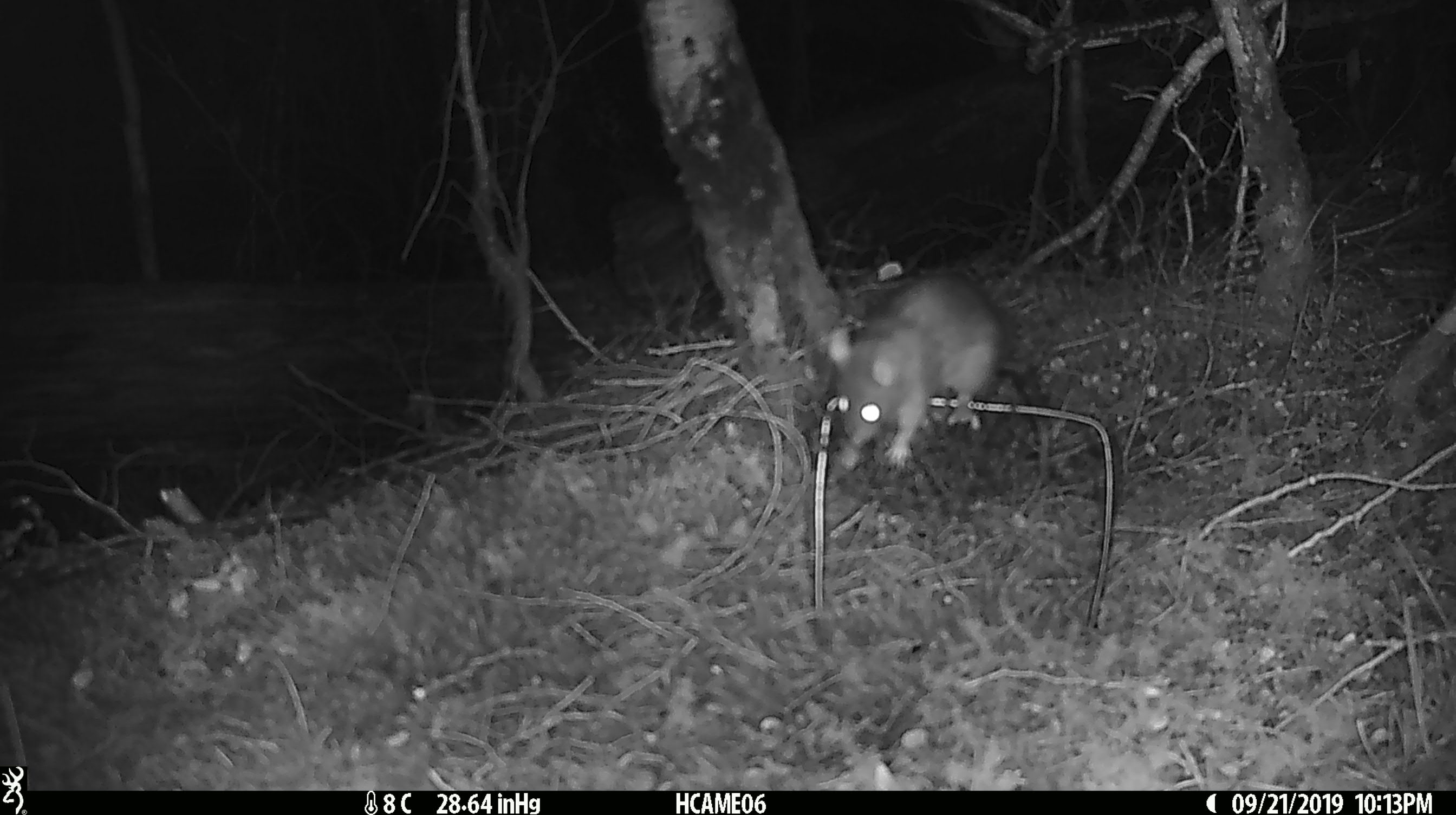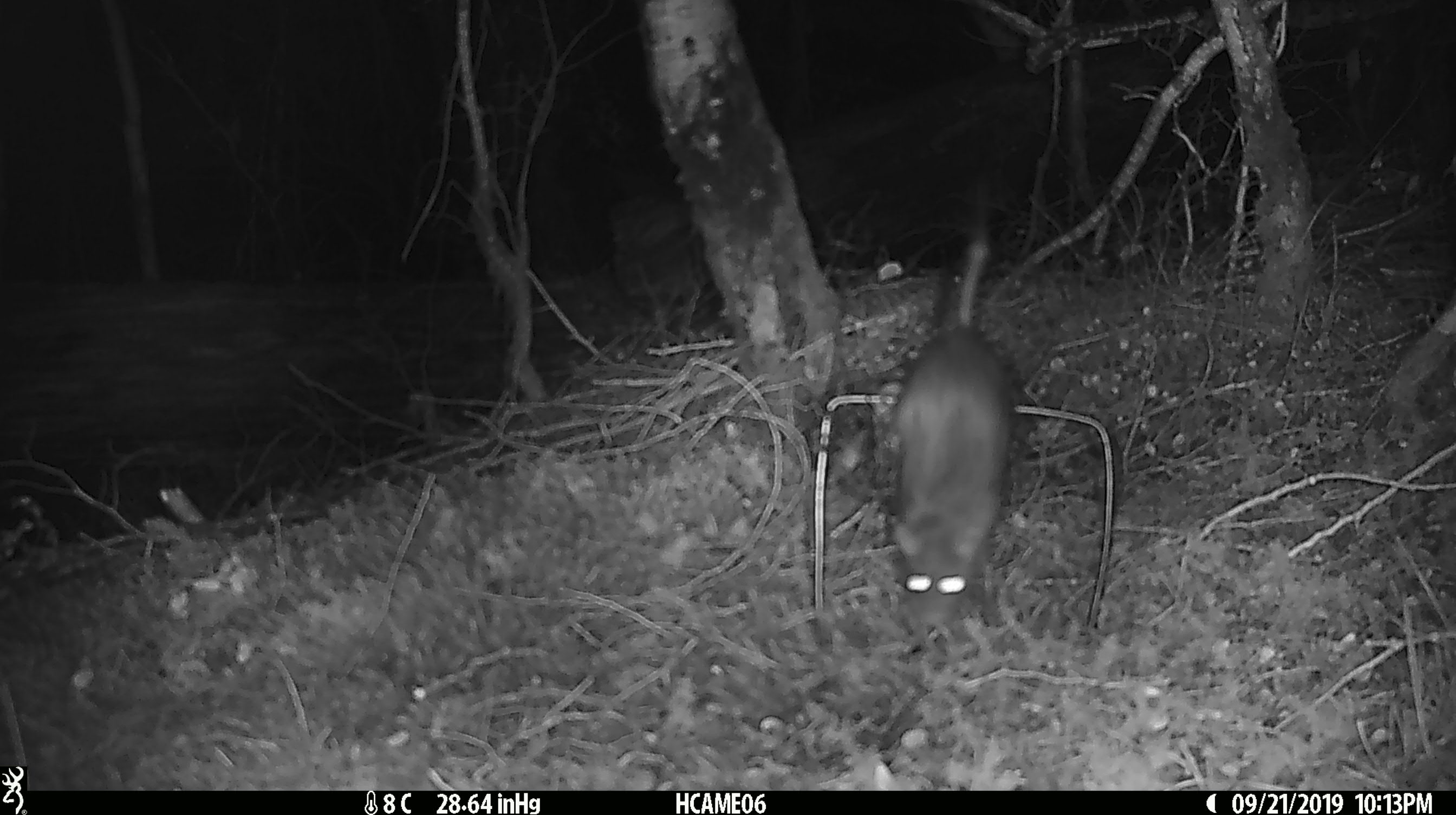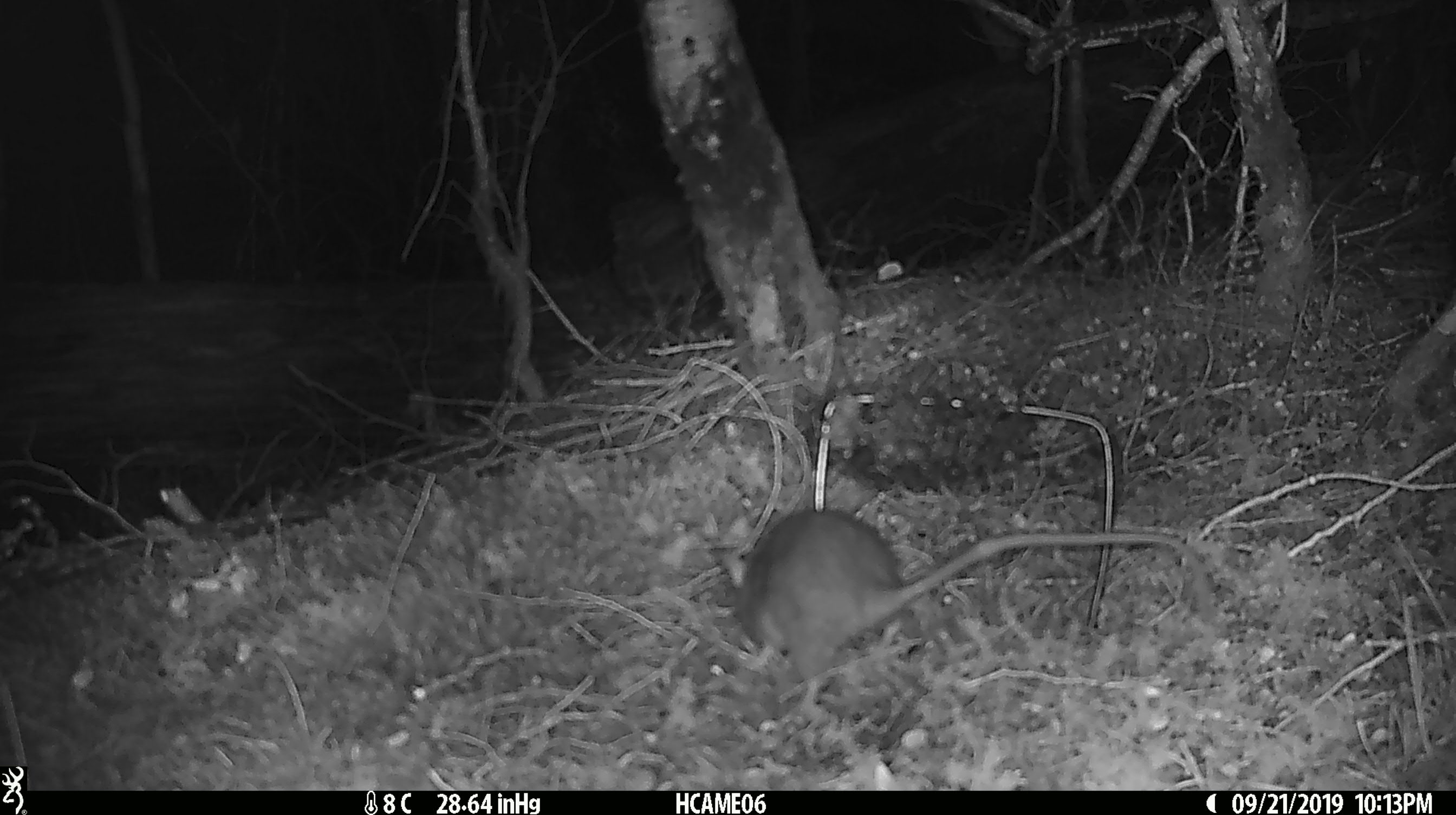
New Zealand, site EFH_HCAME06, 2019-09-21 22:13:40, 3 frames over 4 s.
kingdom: Animalia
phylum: Chordata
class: Mammalia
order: Rodentia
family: Muridae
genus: Rattus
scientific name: Rattus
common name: rat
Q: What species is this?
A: Rat (Rattus).